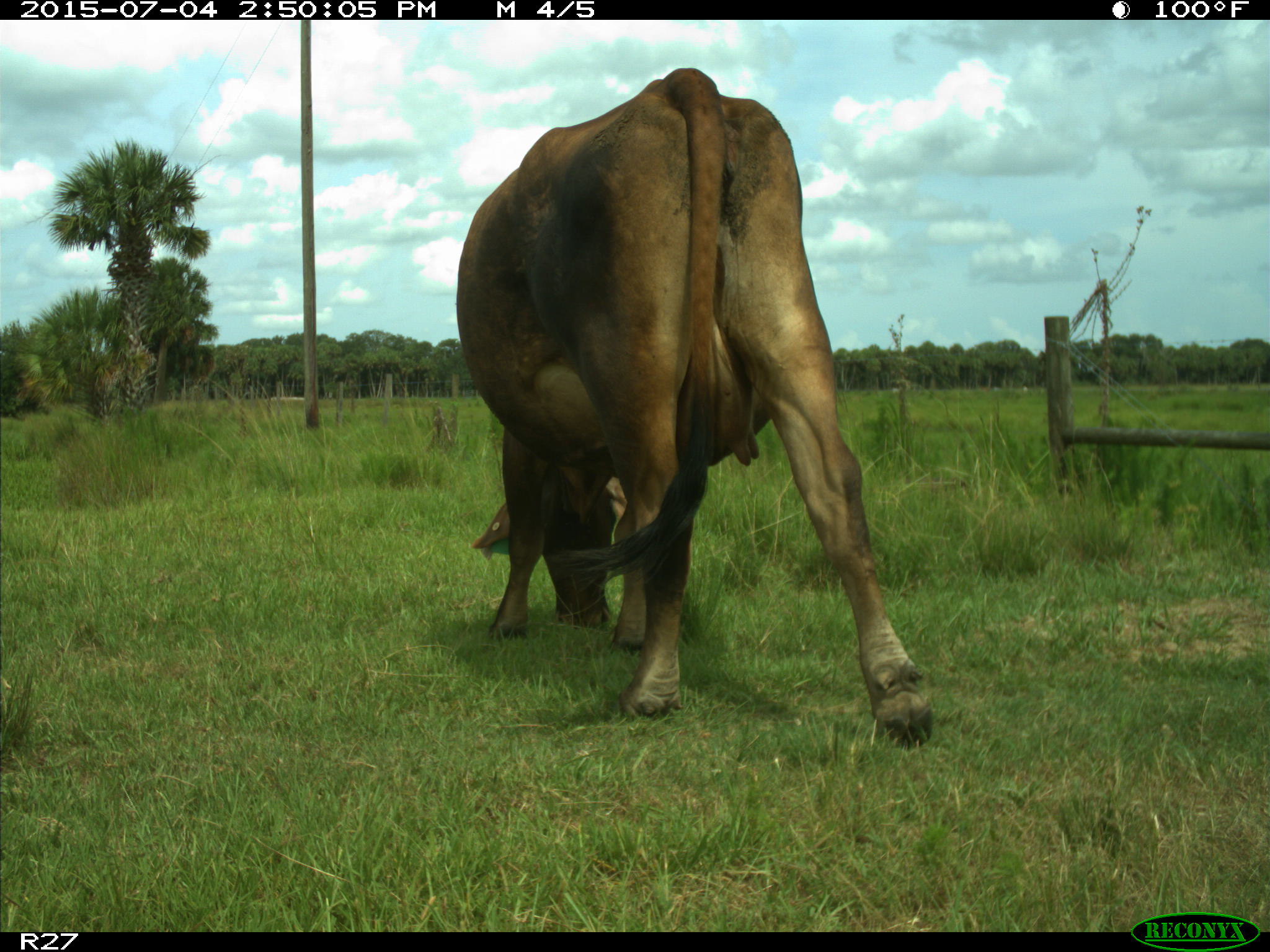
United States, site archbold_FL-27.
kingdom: Animalia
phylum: Chordata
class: Mammalia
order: Artiodactyla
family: Bovidae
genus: Bos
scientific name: Bos taurus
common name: domestic cow